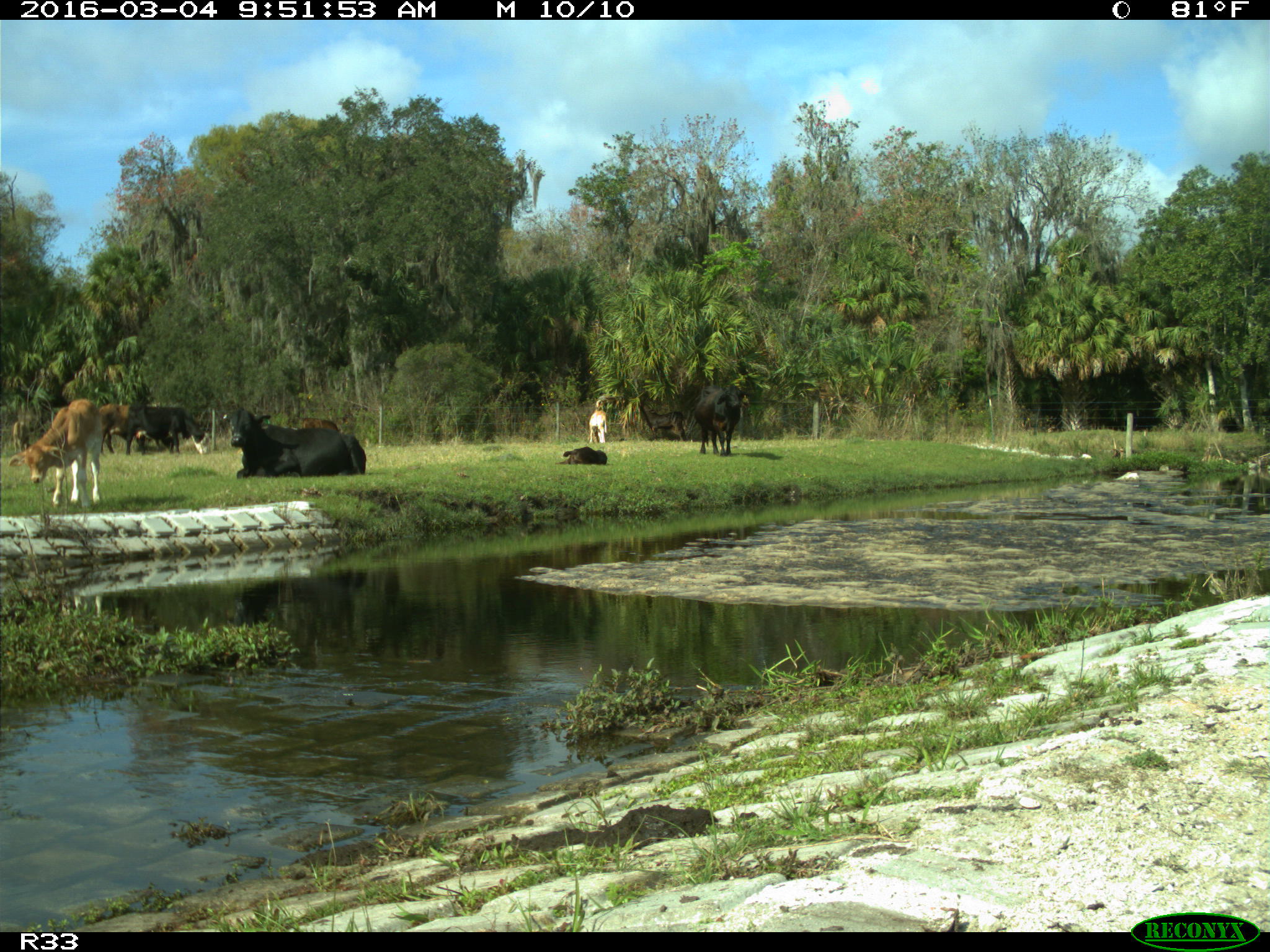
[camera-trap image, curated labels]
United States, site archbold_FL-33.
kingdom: Animalia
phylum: Chordata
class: Mammalia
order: Artiodactyla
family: Bovidae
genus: Bos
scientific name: Bos taurus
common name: domestic cow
Bos taurus (domestic cow).